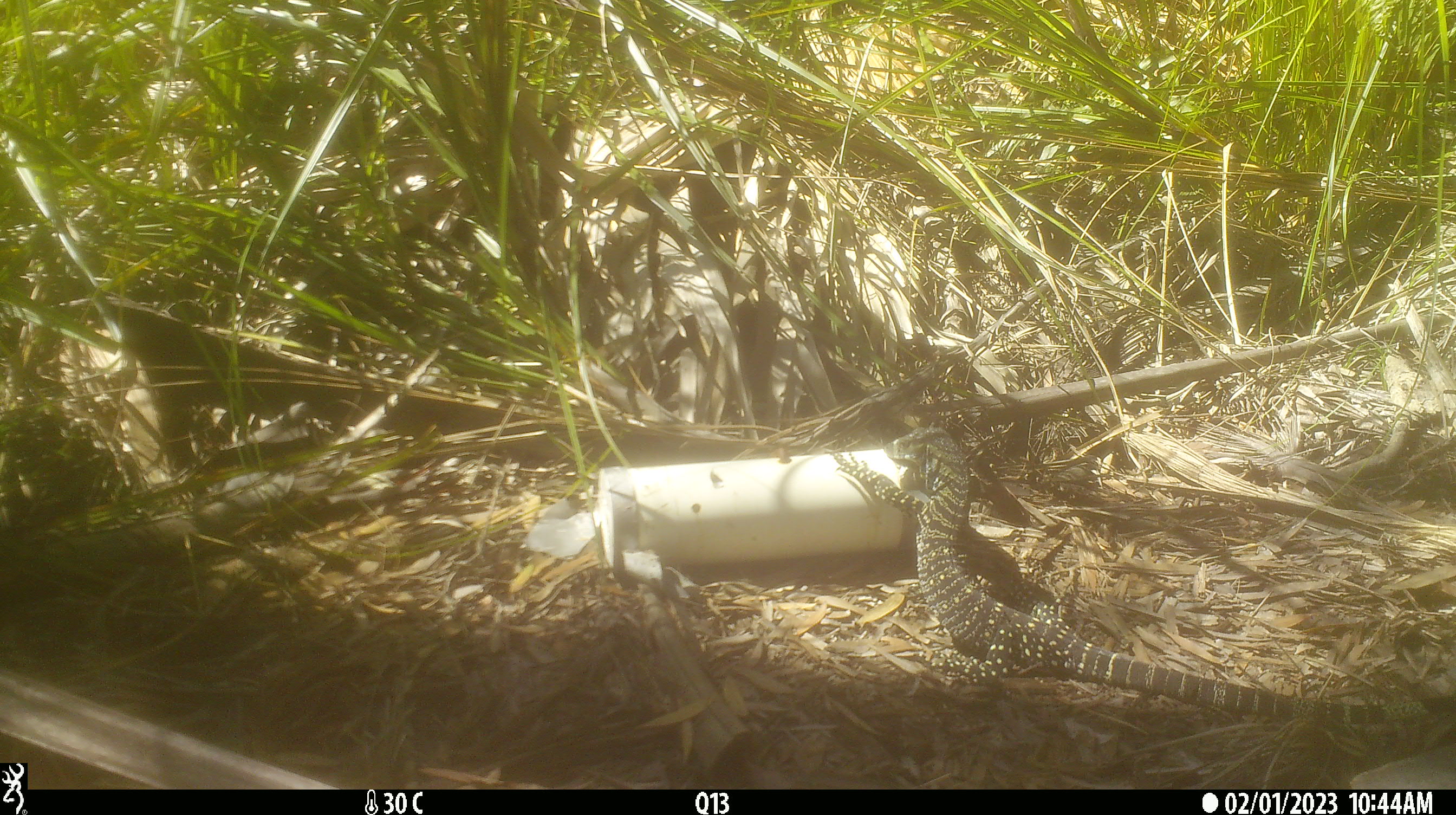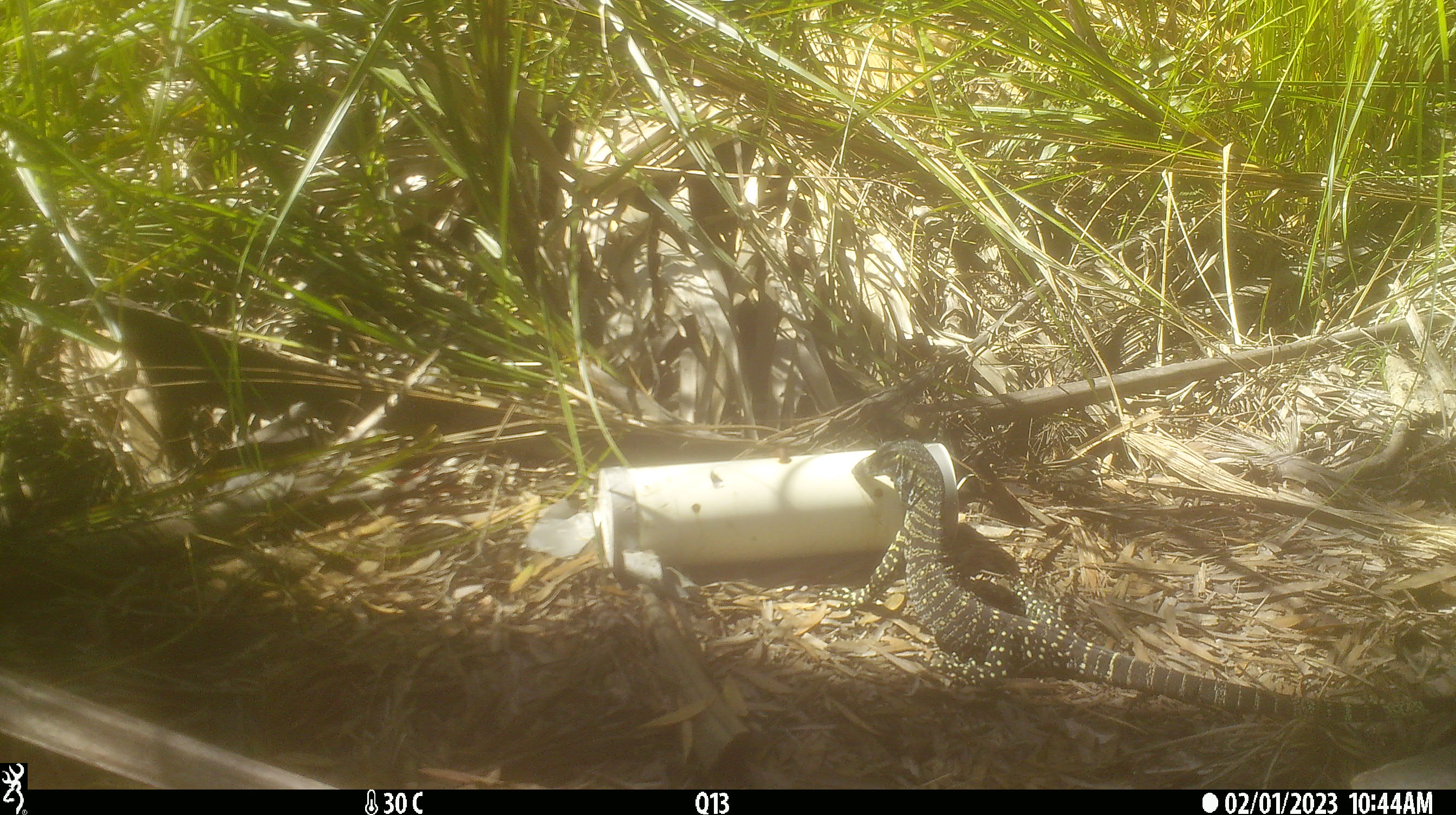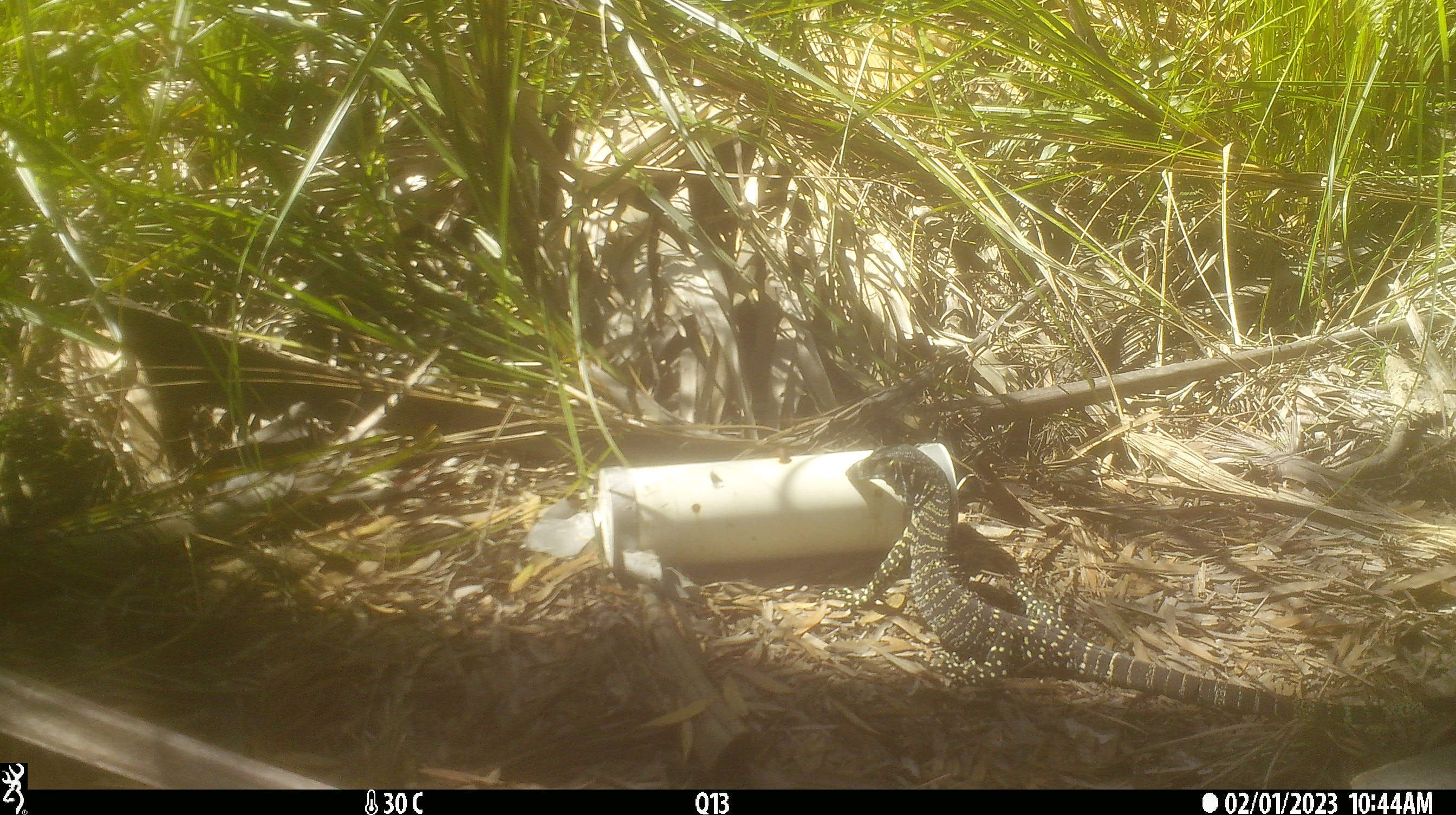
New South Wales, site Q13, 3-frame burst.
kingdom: Animalia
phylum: Chordata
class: Reptilia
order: Squamata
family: Varanidae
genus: Varanus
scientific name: Varanus varius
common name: lace monitor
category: goanna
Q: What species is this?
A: Goanna (lace monitor) (Varanus varius).